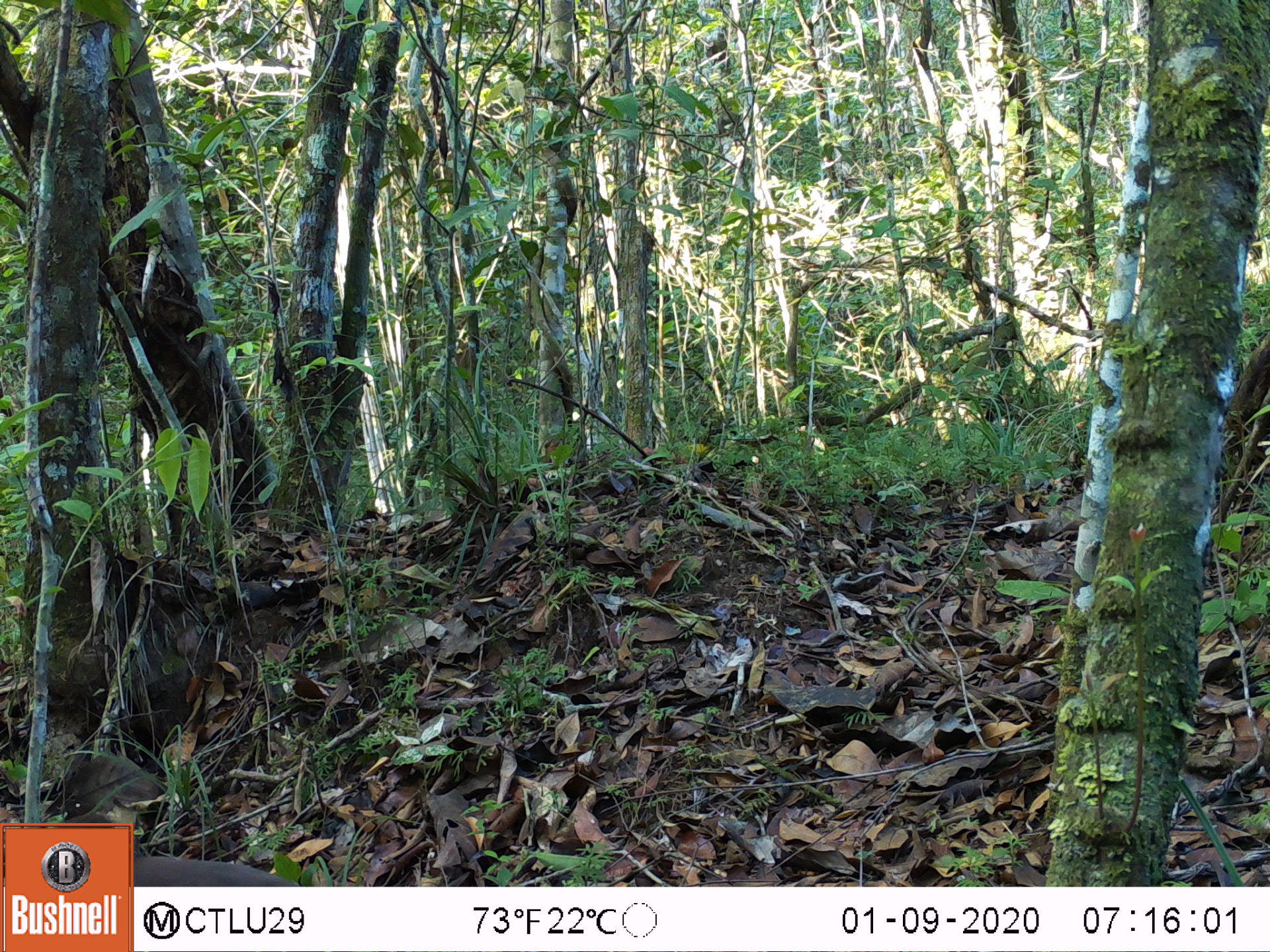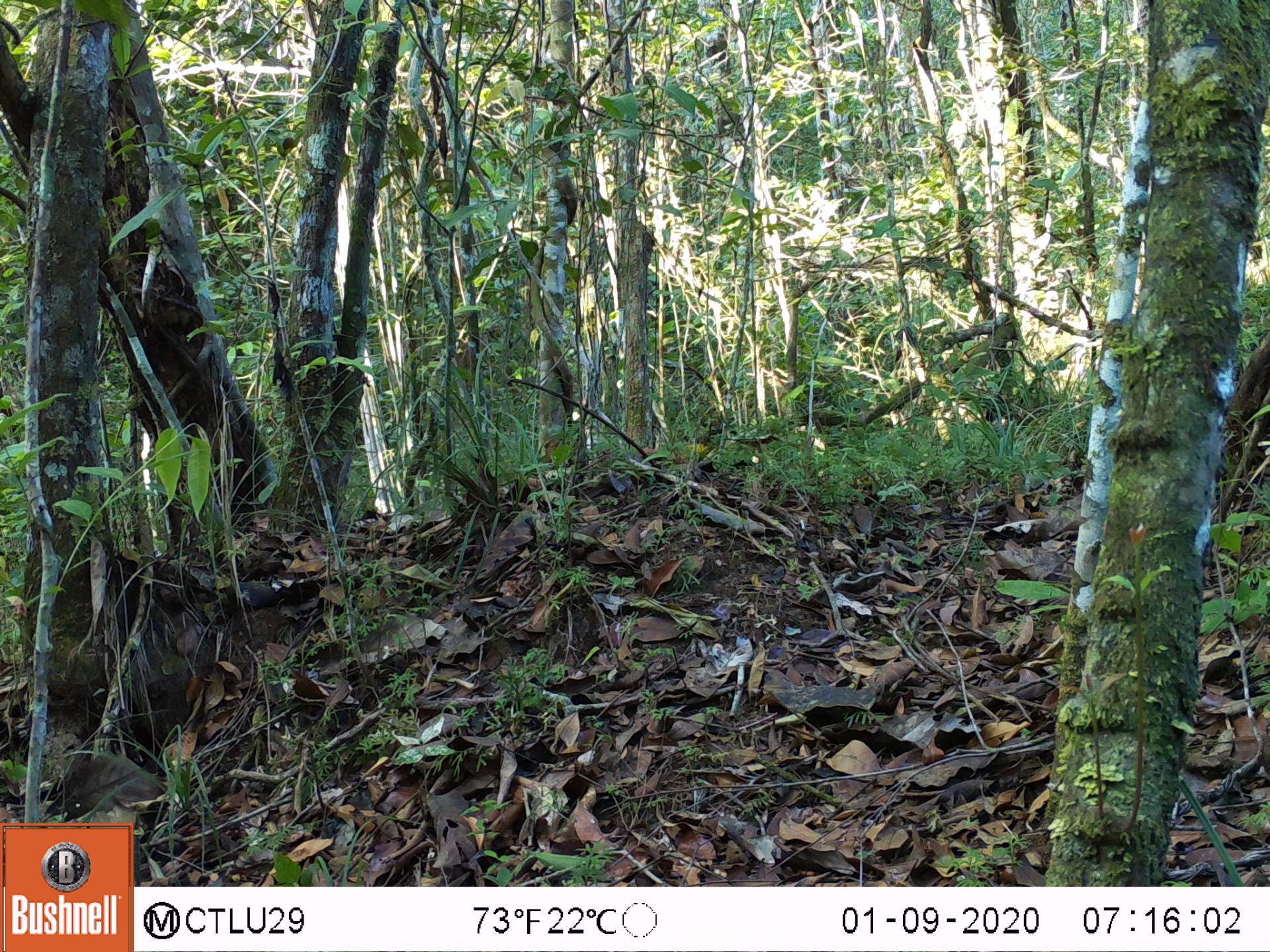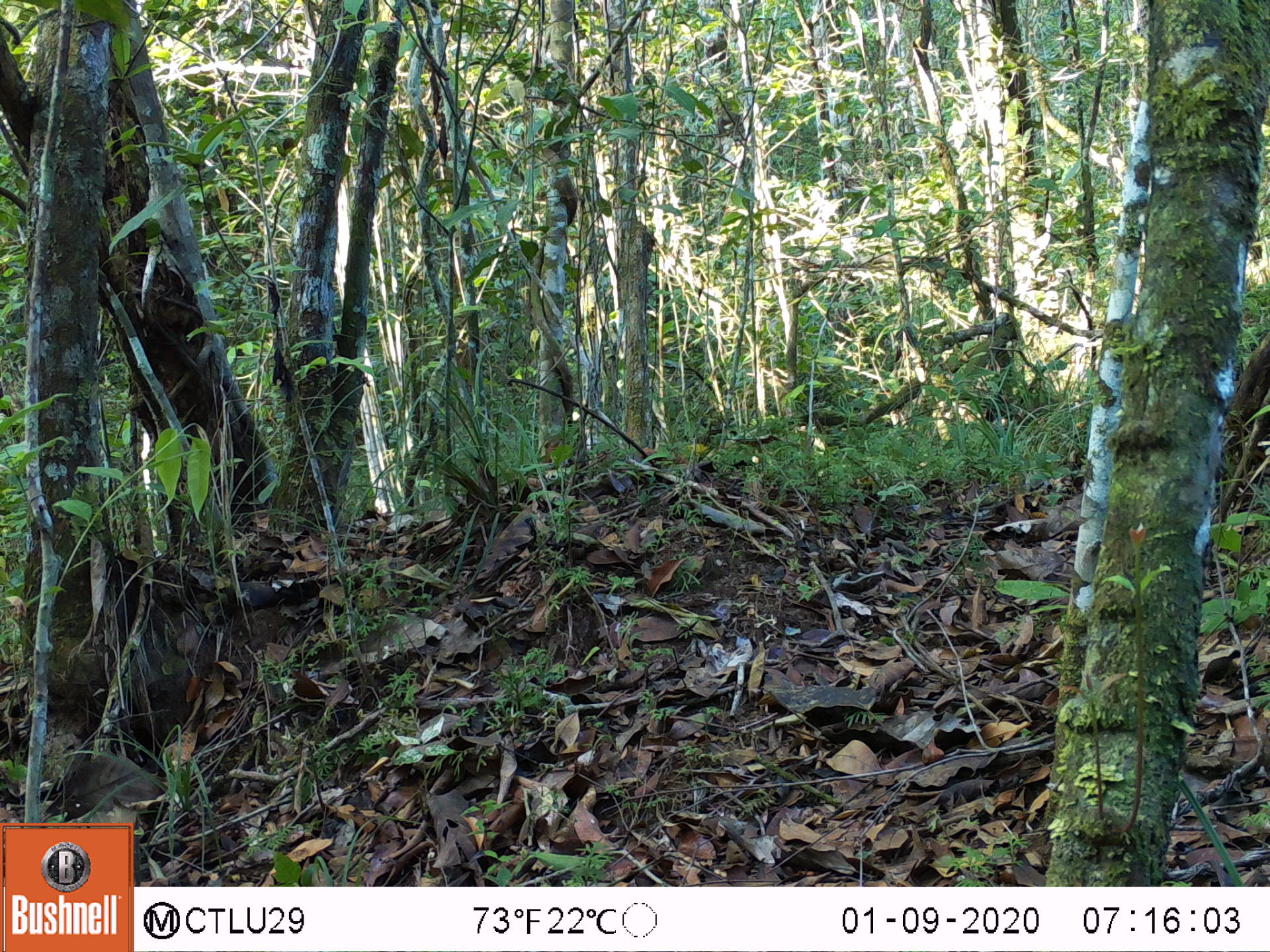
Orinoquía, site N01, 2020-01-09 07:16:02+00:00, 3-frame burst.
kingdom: Animalia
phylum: Chordata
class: Aves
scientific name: Aves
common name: bird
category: unknown bird